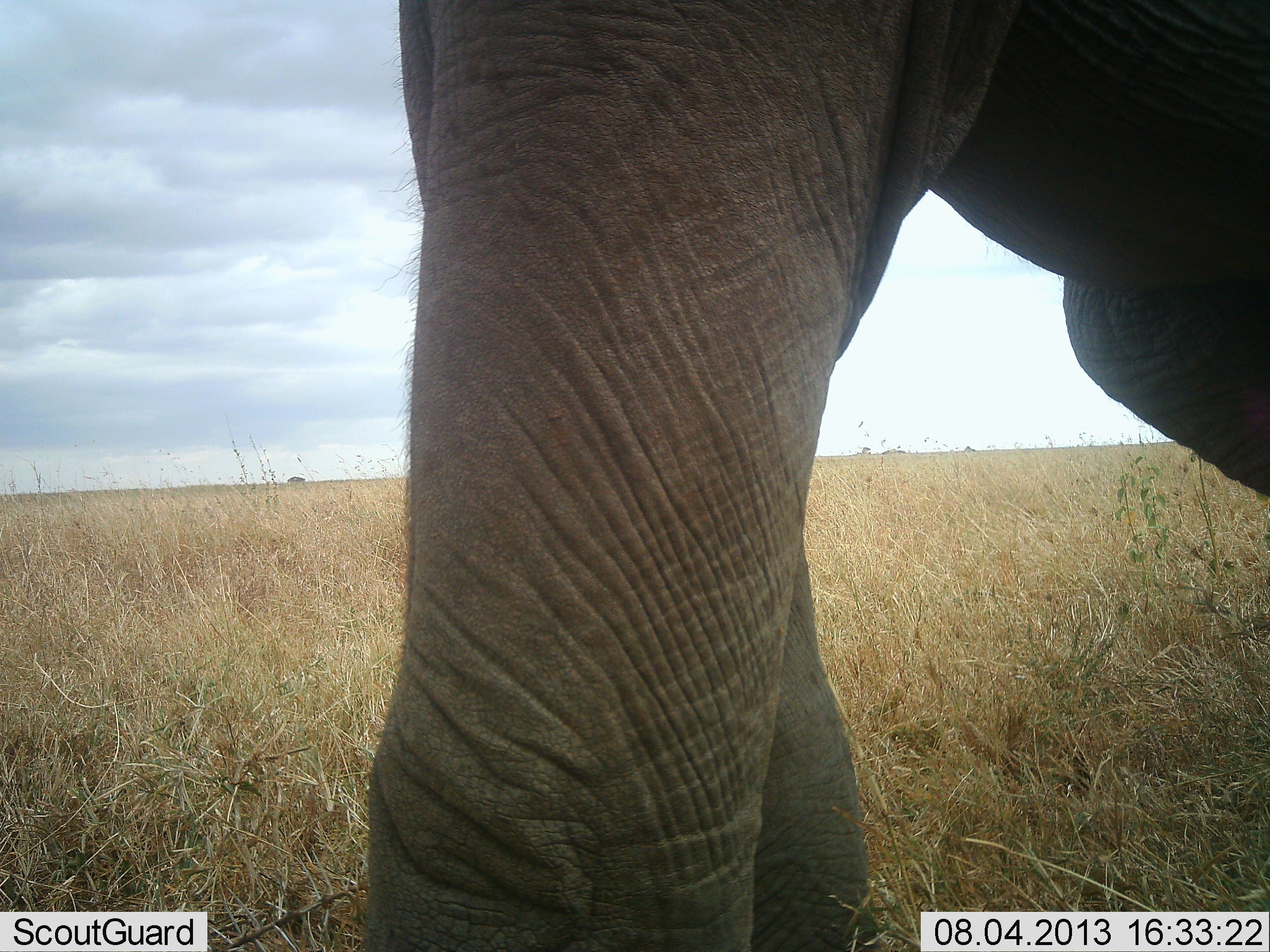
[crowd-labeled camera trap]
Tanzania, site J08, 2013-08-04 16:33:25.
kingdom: Animalia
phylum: Chordata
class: Mammalia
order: Proboscidea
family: Elephantidae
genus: Loxodonta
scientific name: Loxodonta africana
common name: african bush elephant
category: elephant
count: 1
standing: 83%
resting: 0%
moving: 17%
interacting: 0%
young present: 0%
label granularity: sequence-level